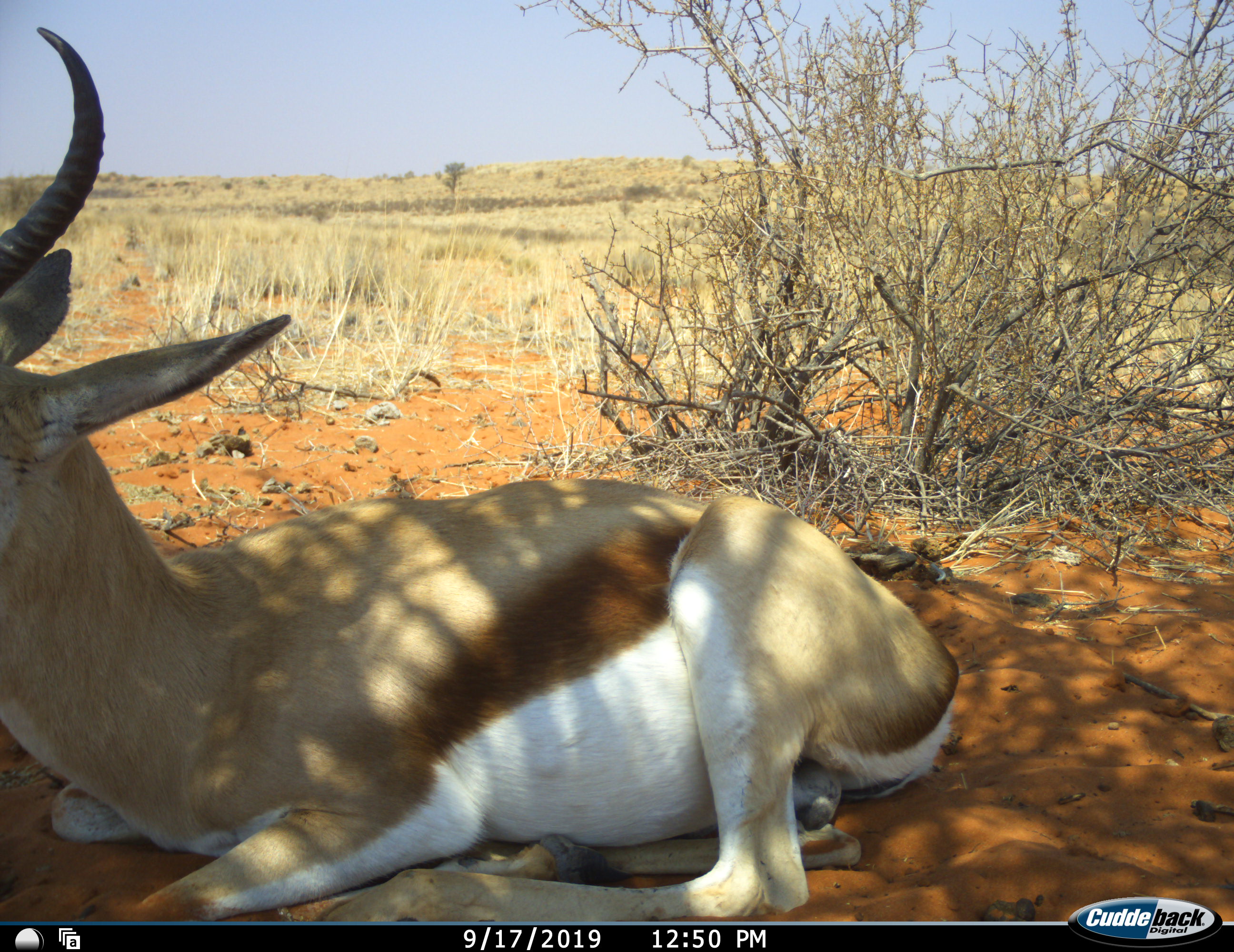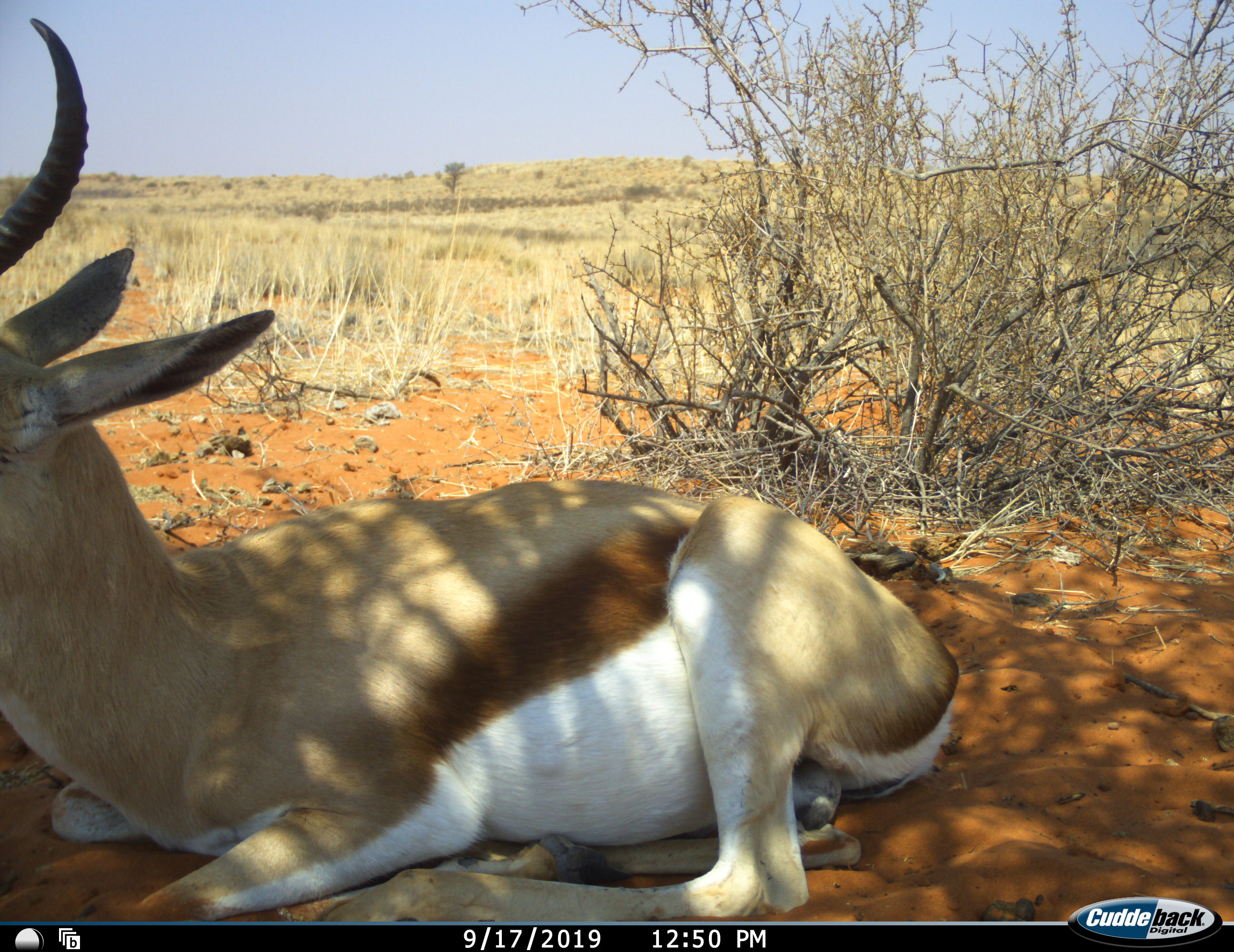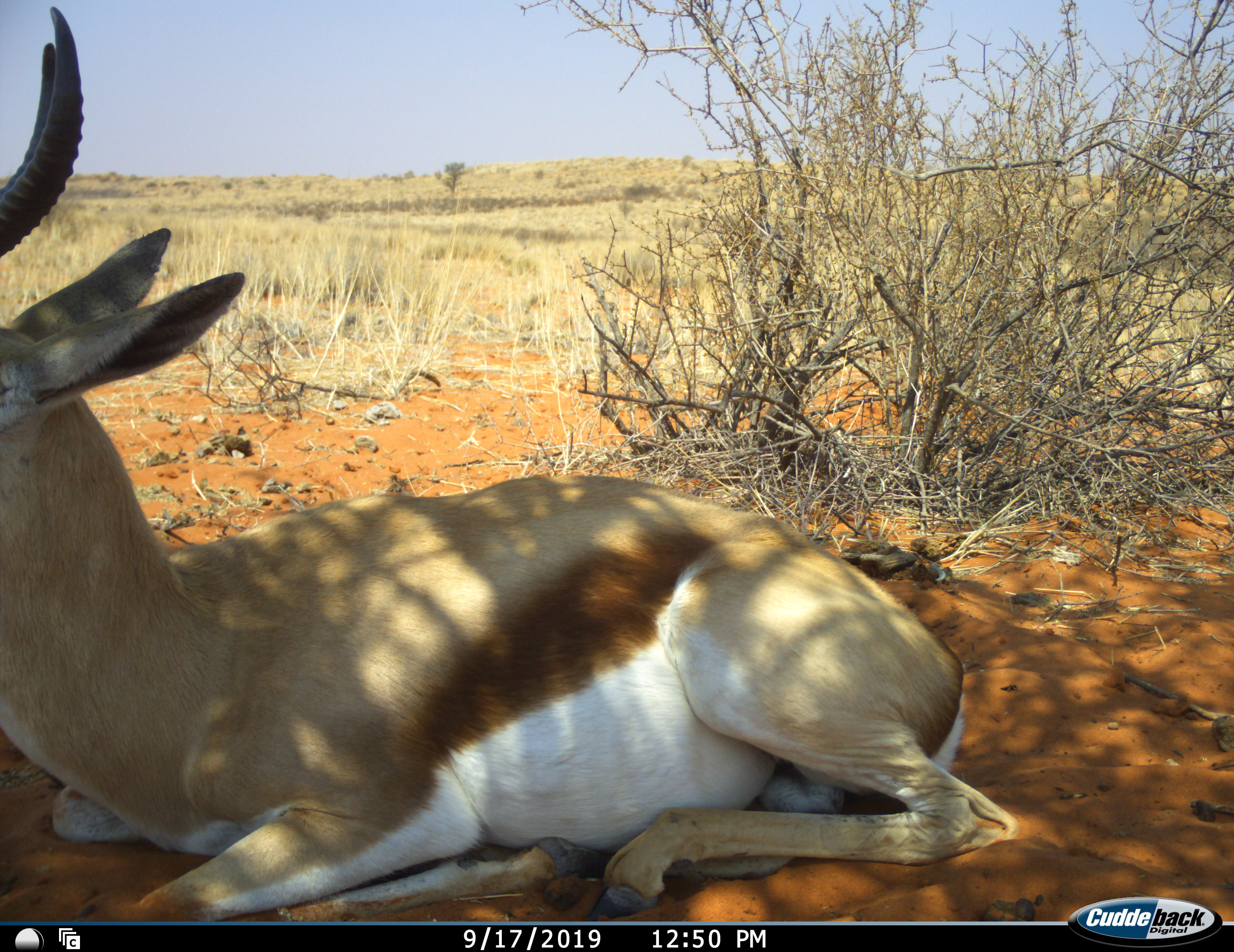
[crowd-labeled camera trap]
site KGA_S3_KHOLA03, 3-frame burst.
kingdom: Animalia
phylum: Chordata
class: Mammalia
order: Artiodactyla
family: Bovidae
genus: Antidorcas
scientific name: Antidorcas marsupialis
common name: springbok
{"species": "springbok (Antidorcas marsupialis)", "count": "1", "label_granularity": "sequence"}